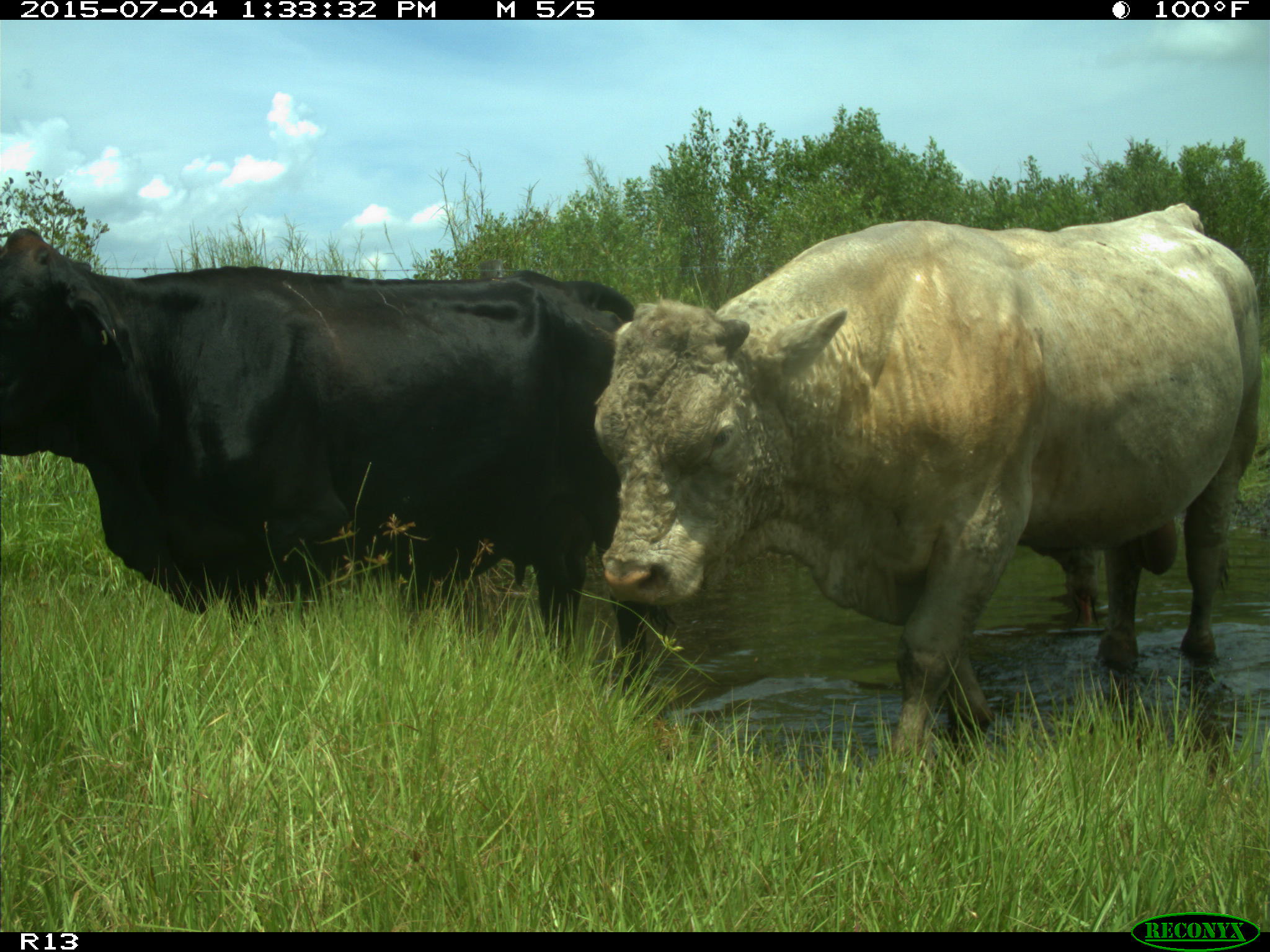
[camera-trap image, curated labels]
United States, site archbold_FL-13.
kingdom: Animalia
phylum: Chordata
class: Mammalia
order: Artiodactyla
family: Bovidae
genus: Bos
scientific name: Bos taurus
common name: domestic cow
Bos taurus (domestic cow).